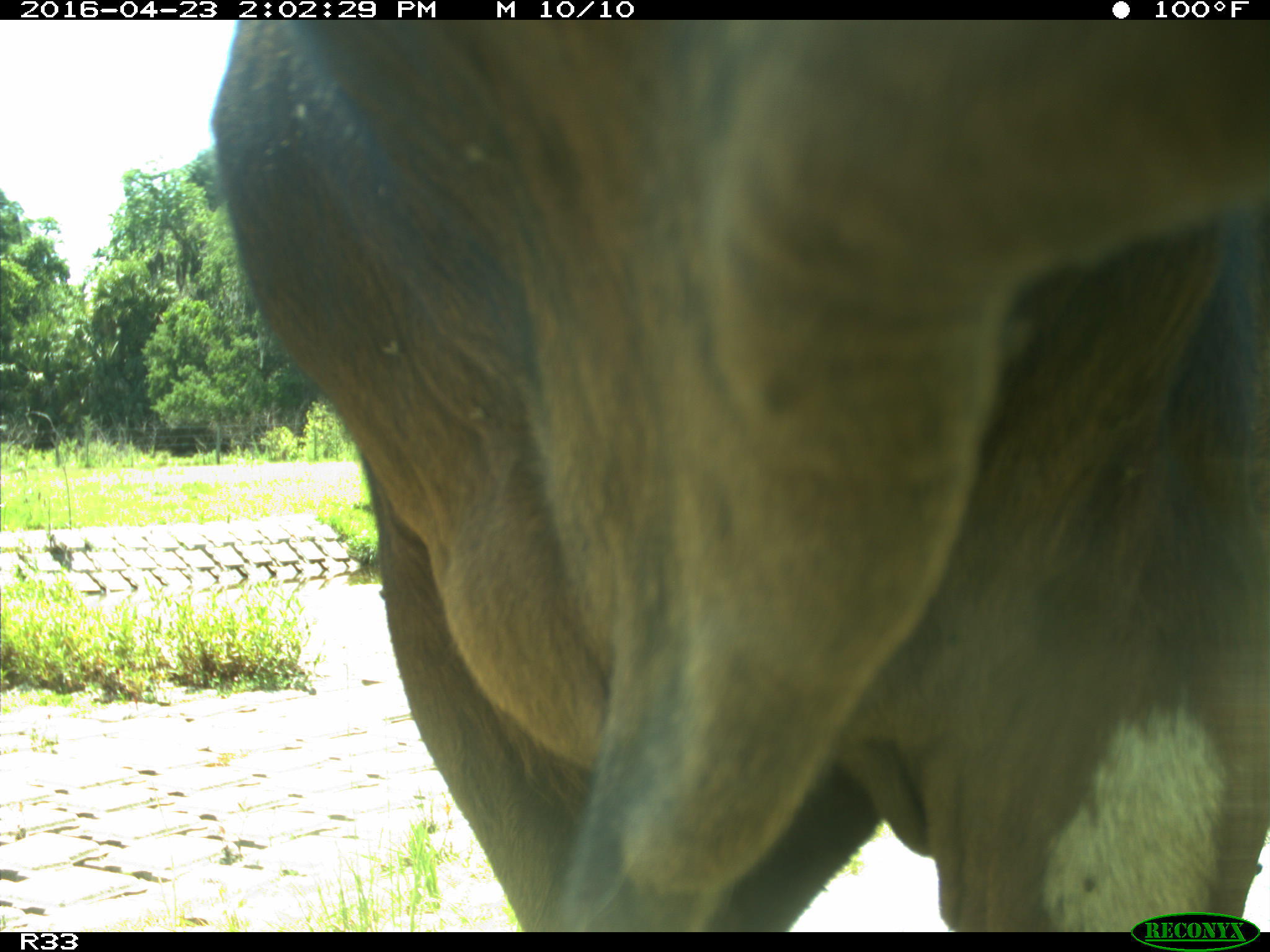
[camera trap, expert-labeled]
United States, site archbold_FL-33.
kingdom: Animalia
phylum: Chordata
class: Mammalia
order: Artiodactyla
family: Bovidae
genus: Bos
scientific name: Bos taurus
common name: domestic cow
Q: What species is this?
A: Bos taurus (domestic cow).